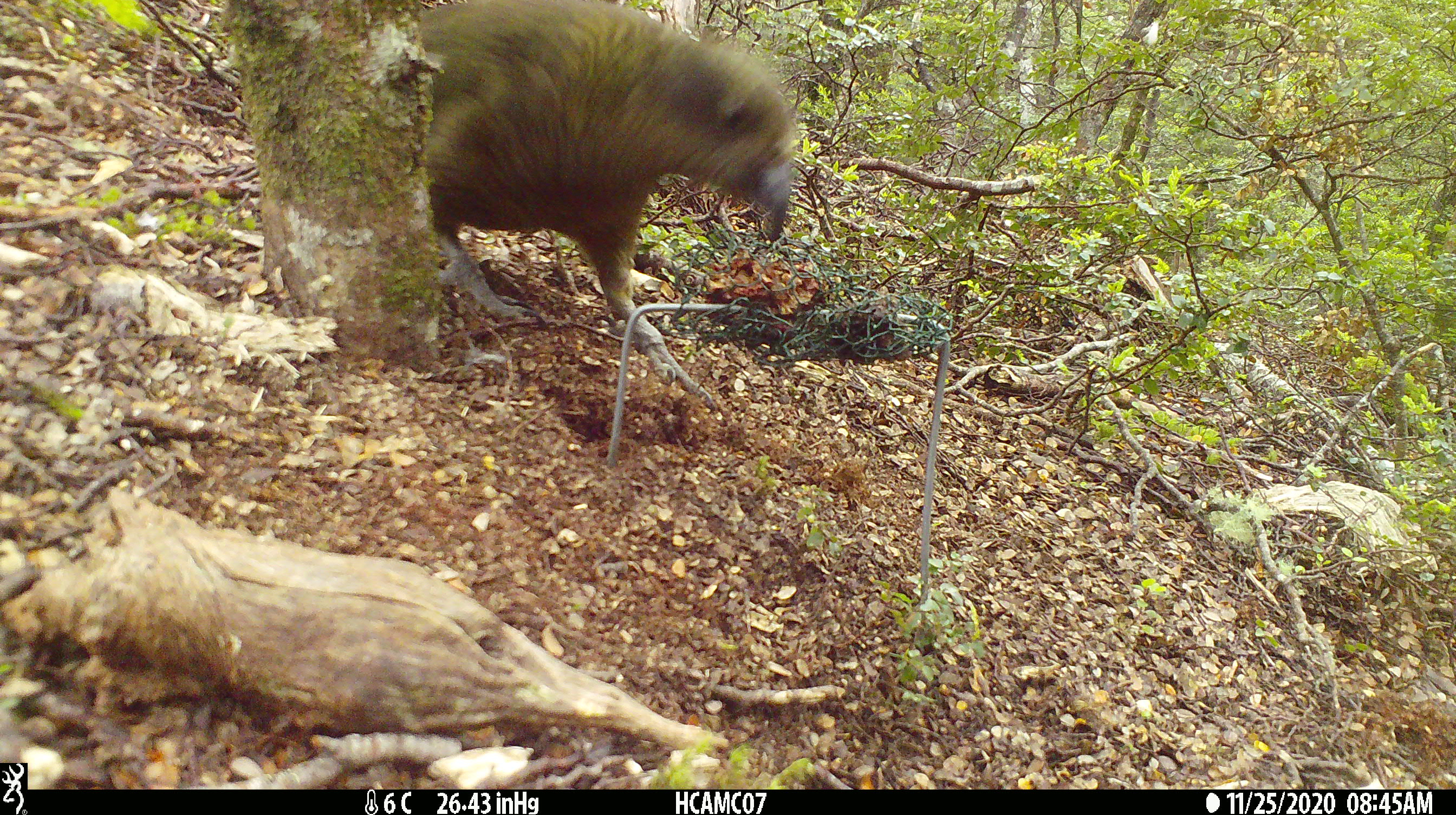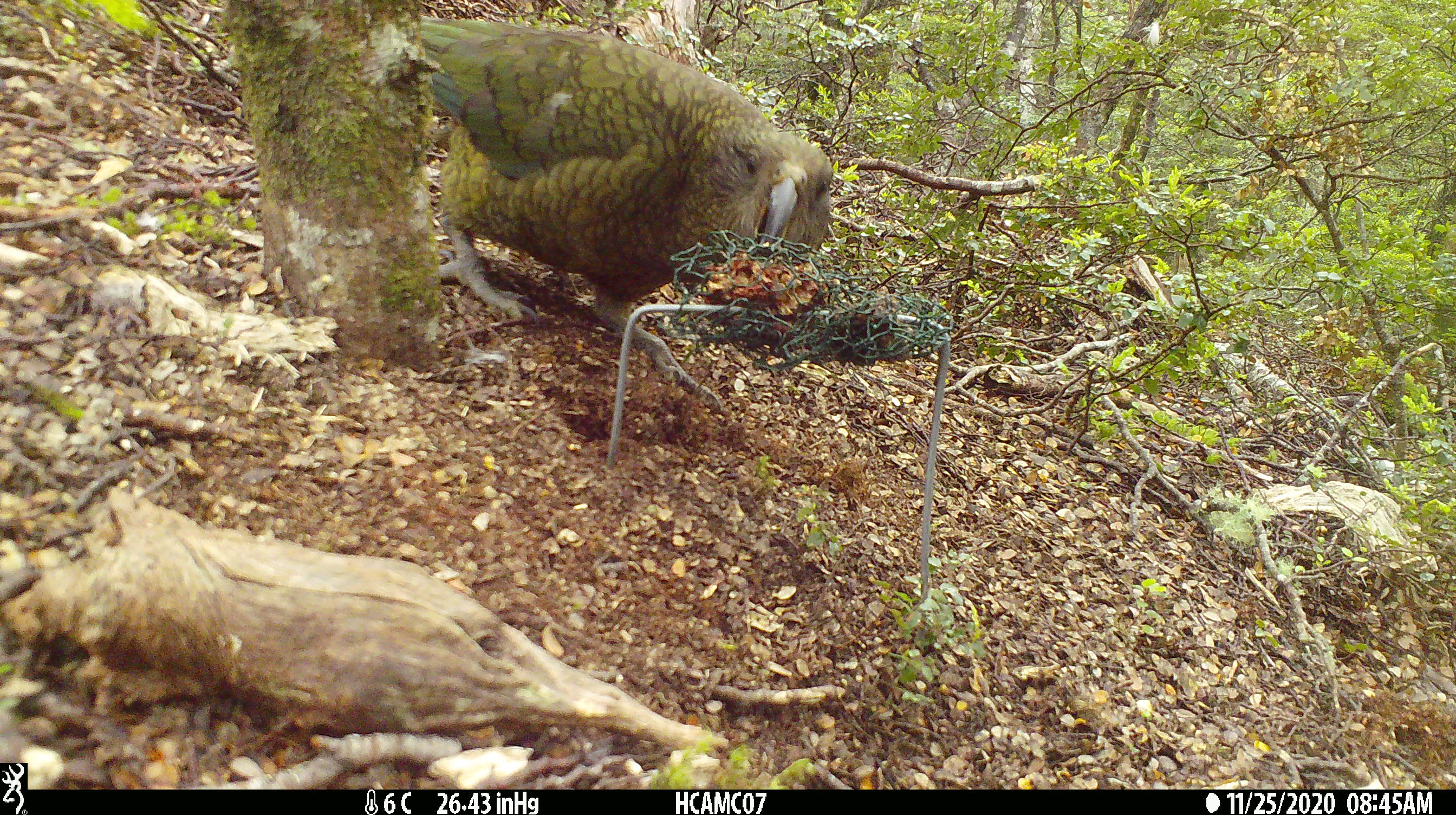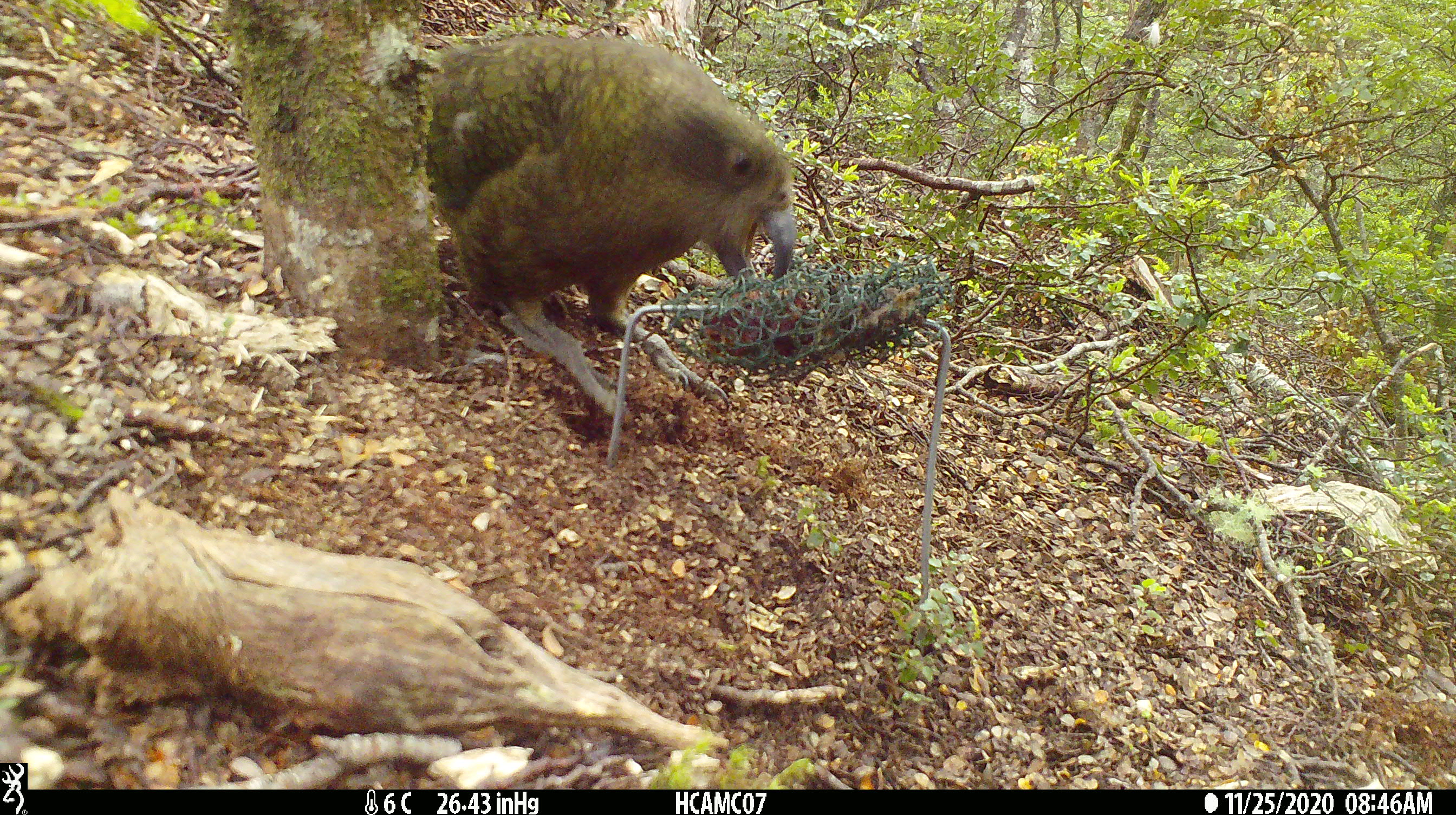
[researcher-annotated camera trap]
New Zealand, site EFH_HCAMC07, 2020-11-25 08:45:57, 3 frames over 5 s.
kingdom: Animalia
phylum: Chordata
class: Aves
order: Psittaciformes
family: Strigopidae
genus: Nestor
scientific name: Nestor notabilis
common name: kea